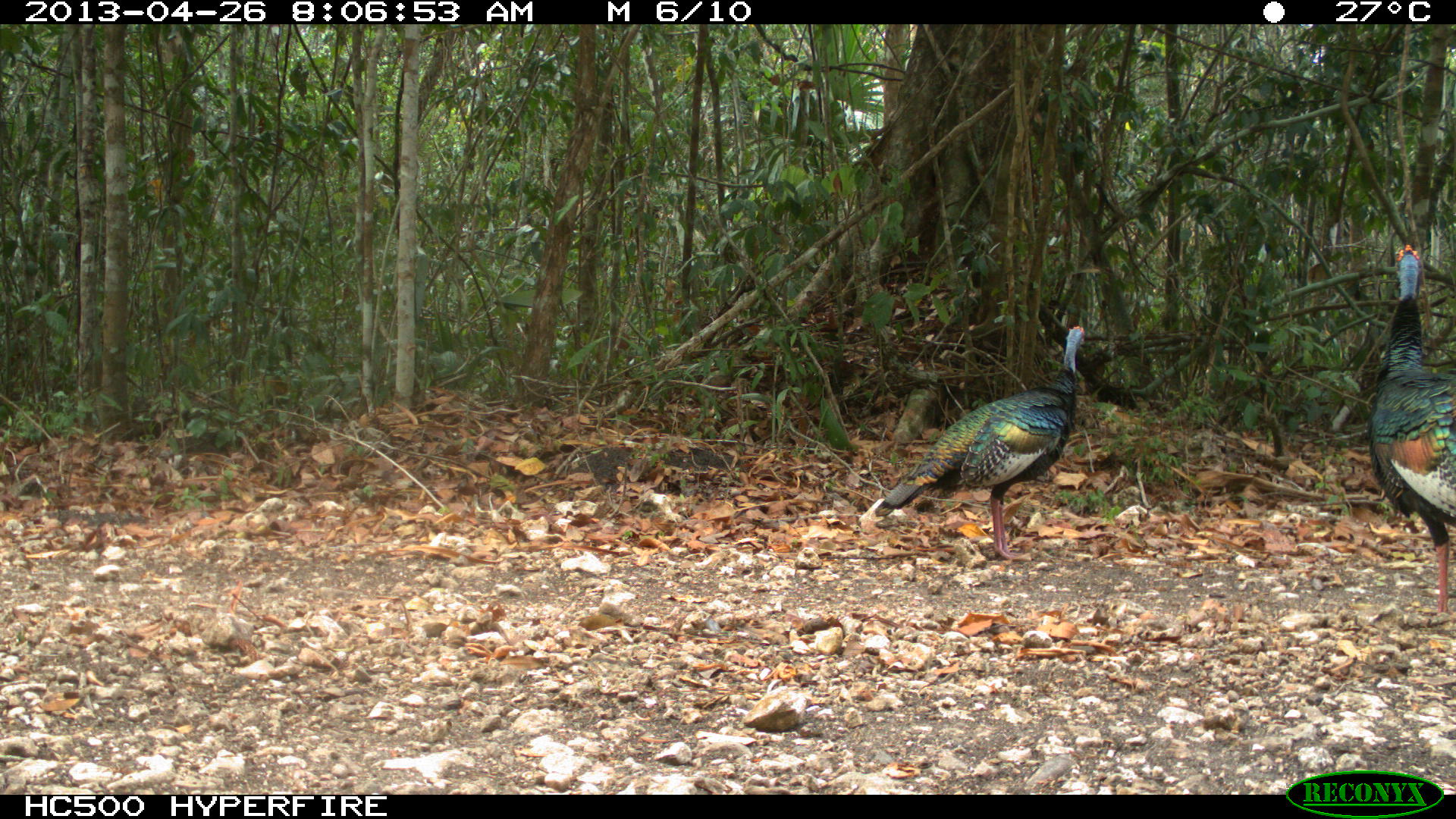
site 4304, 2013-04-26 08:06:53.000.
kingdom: Animalia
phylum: Chordata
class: Aves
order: Galliformes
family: Phasianidae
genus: Meleagris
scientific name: Meleagris ocellata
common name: ocellated turkey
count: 3